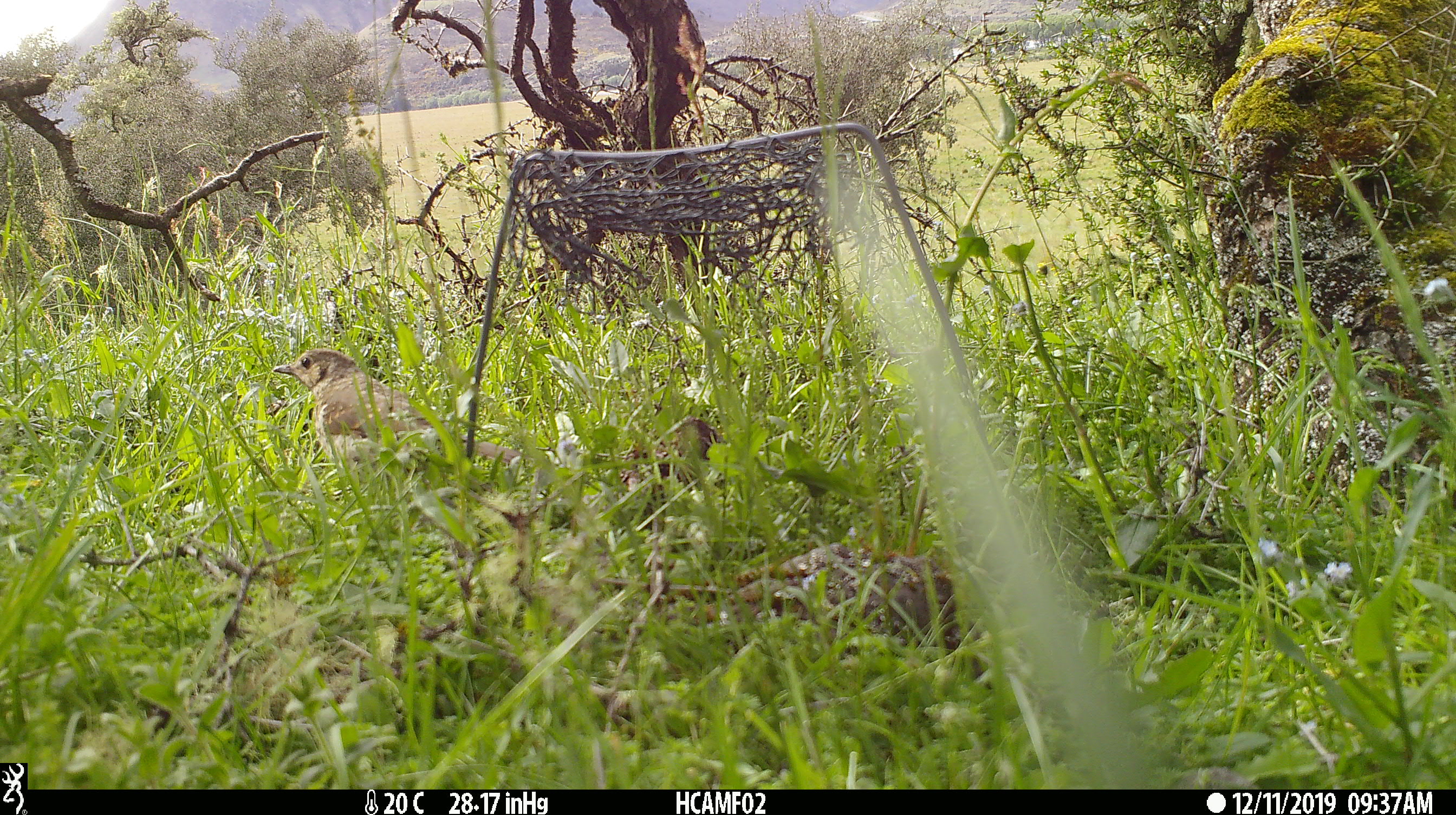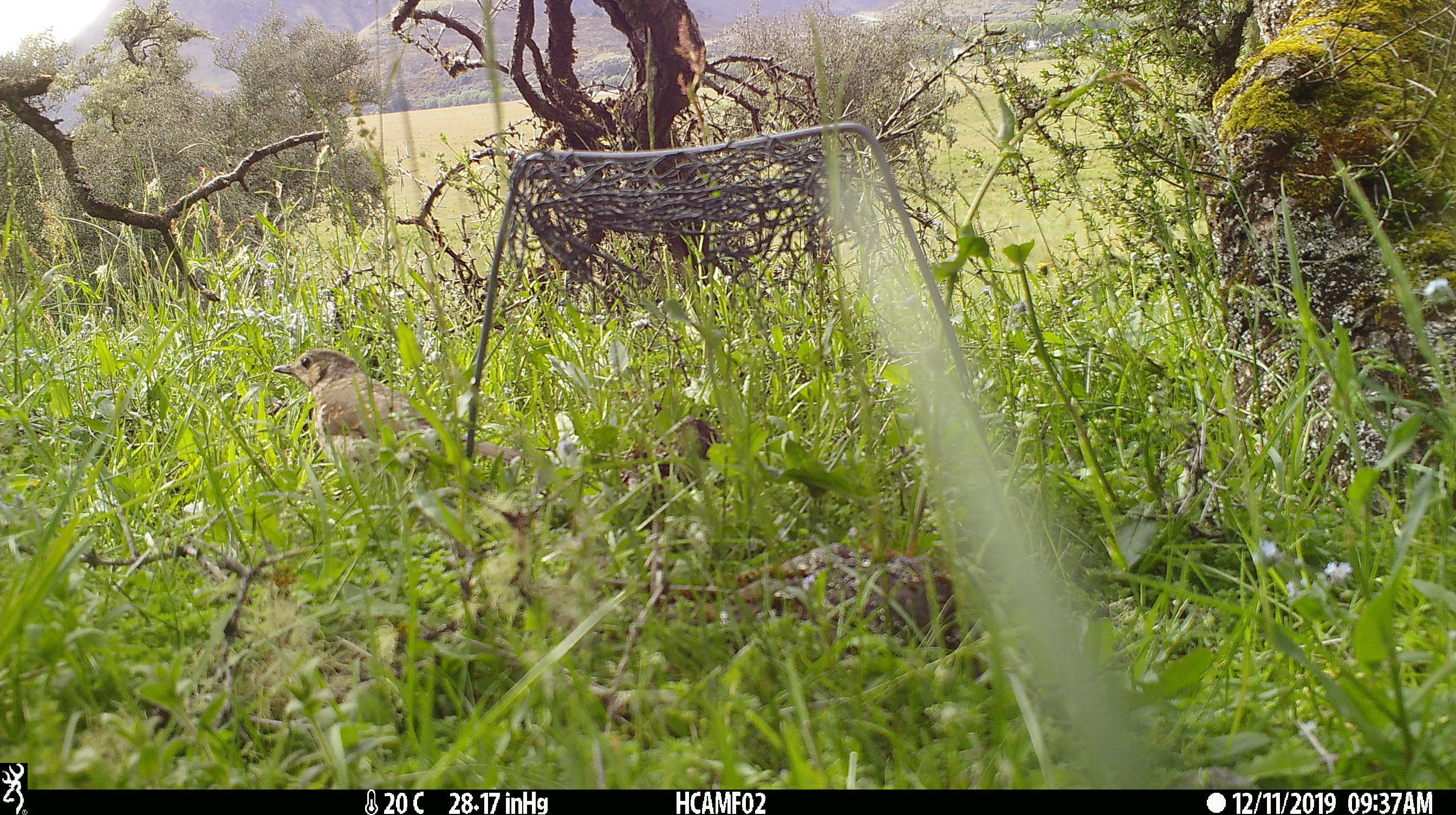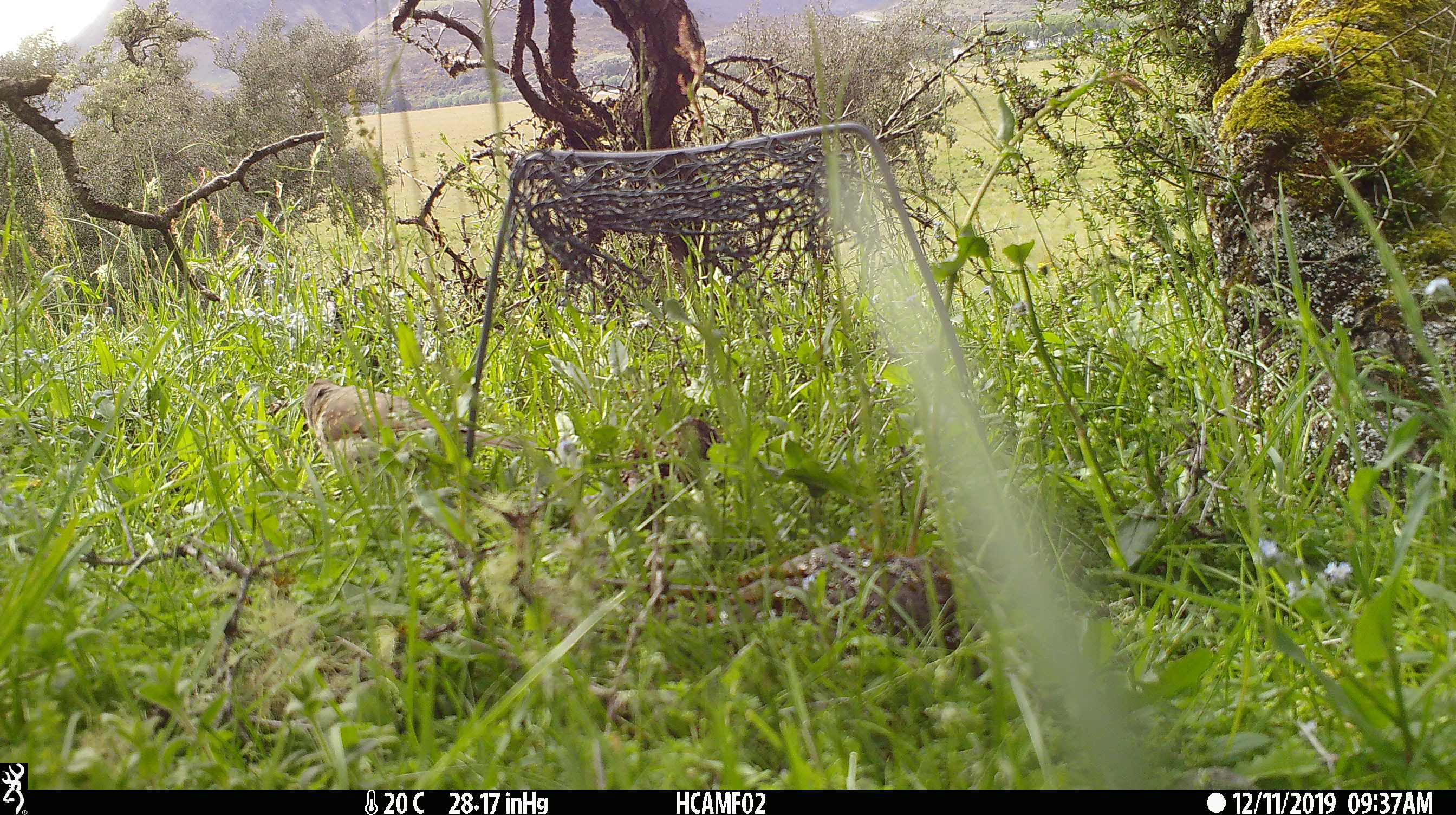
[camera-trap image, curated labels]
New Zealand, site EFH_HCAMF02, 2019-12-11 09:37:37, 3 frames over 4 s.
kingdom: Animalia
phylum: Chordata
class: Aves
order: Passeriformes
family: Turdidae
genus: Turdus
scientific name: Turdus philomelos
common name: song thrush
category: thrush